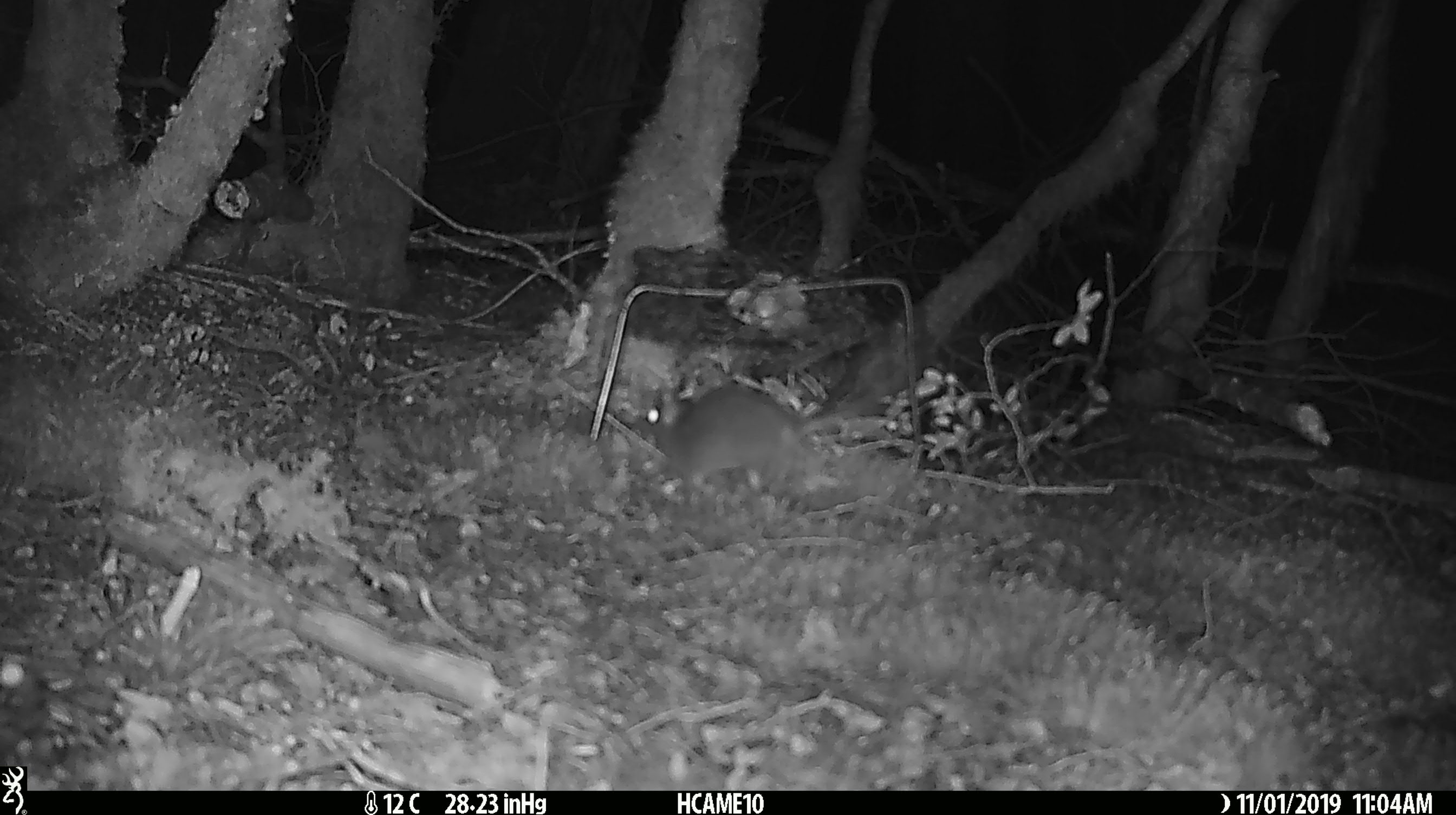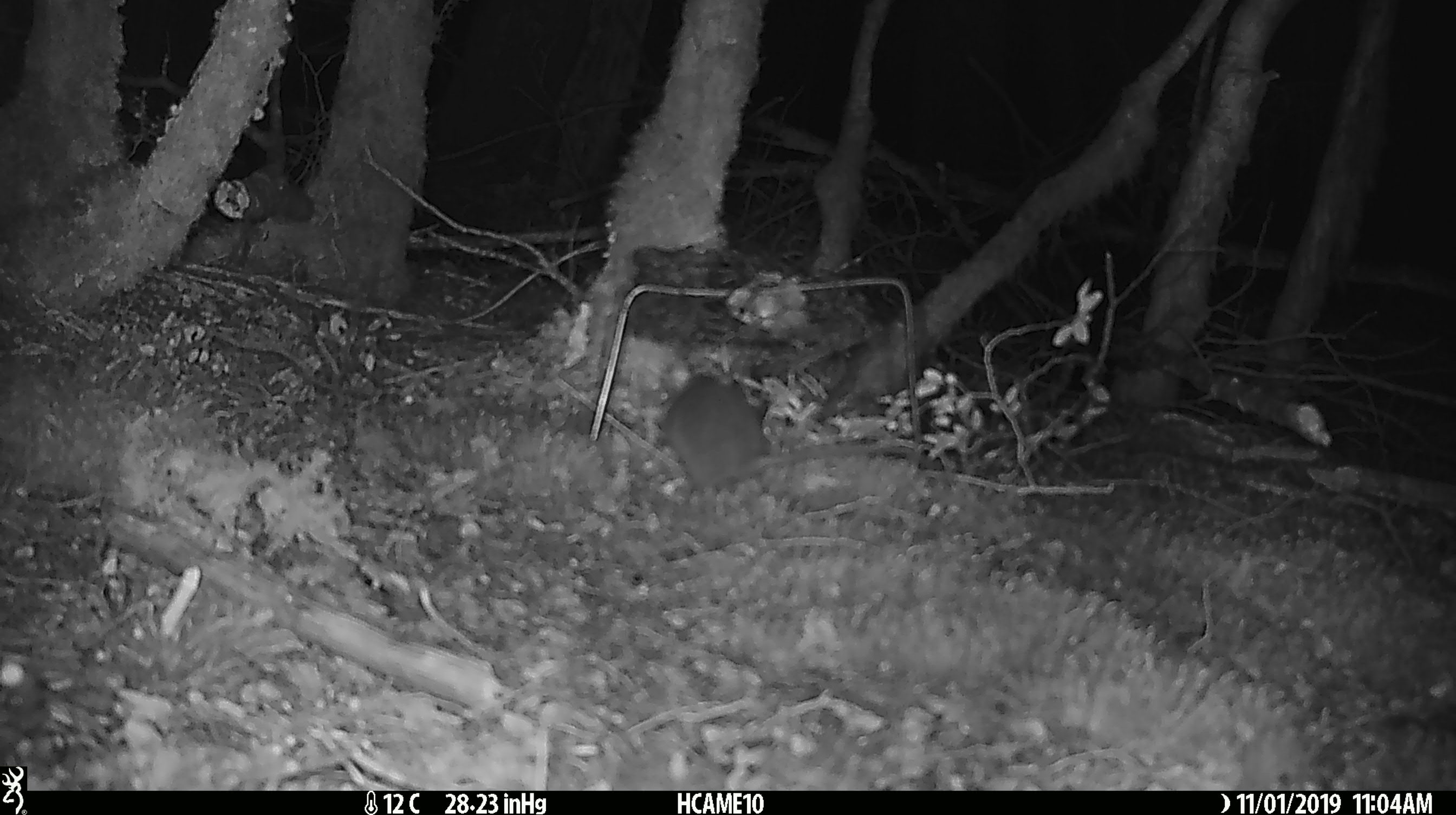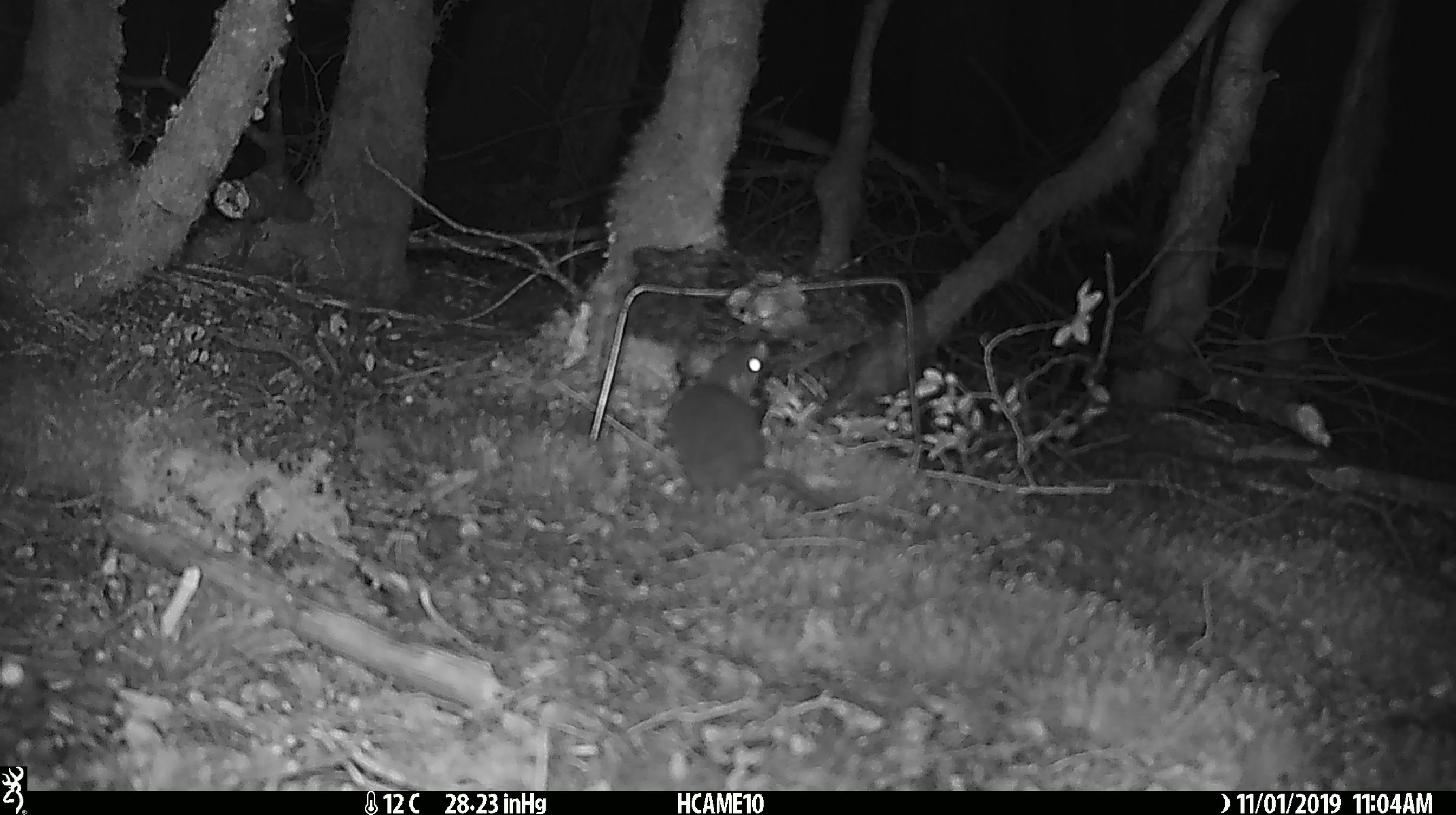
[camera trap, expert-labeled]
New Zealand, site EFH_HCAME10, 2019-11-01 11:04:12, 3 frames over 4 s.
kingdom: Animalia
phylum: Chordata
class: Mammalia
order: Rodentia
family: Muridae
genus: Mus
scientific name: Mus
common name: mouse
Mouse (Mus).